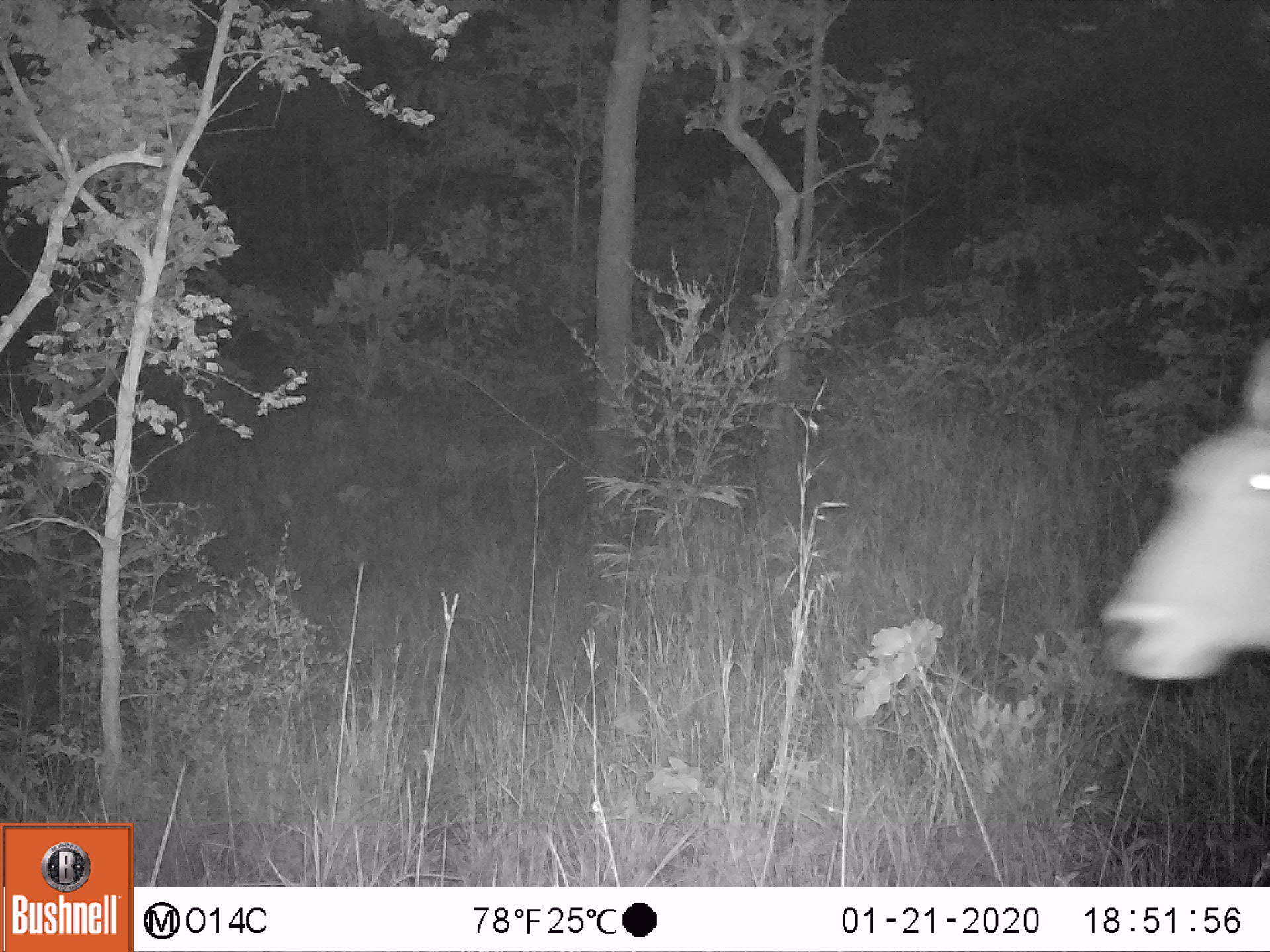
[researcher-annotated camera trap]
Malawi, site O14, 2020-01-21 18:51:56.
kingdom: Animalia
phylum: Chordata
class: Mammalia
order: Artiodactyla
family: Bovidae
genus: Kobus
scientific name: Kobus ellipsiprymnus ellipsiprymnus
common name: common waterbuck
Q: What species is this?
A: Common waterbuck (Kobus ellipsiprymnus ellipsiprymnus).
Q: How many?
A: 1.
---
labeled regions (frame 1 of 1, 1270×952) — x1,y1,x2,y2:
common waterbuck: 1100,340,1262,689